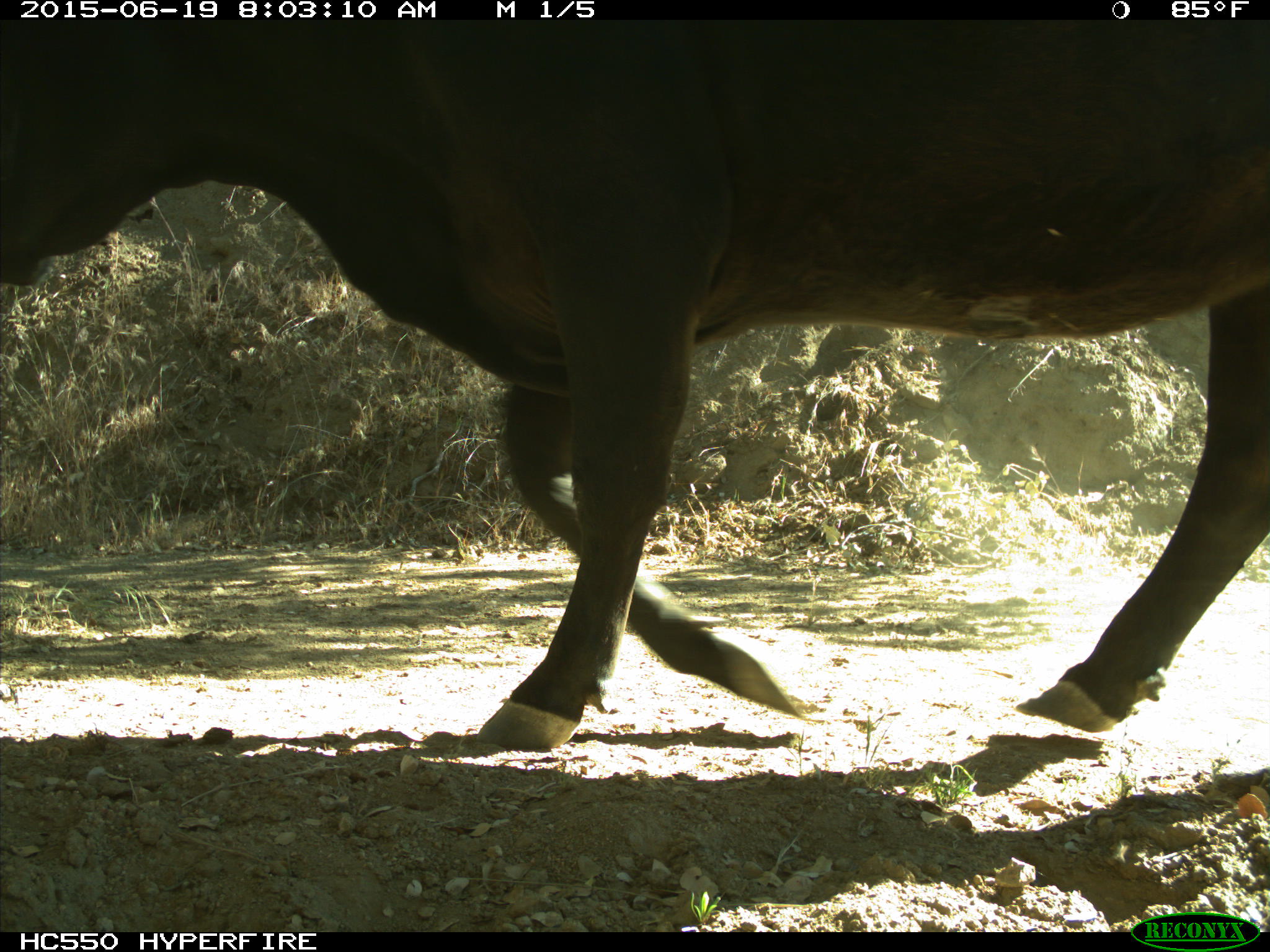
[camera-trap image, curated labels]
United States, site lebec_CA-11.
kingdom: Animalia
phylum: Chordata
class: Mammalia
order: Artiodactyla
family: Bovidae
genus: Bos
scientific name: Bos taurus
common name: domestic cow